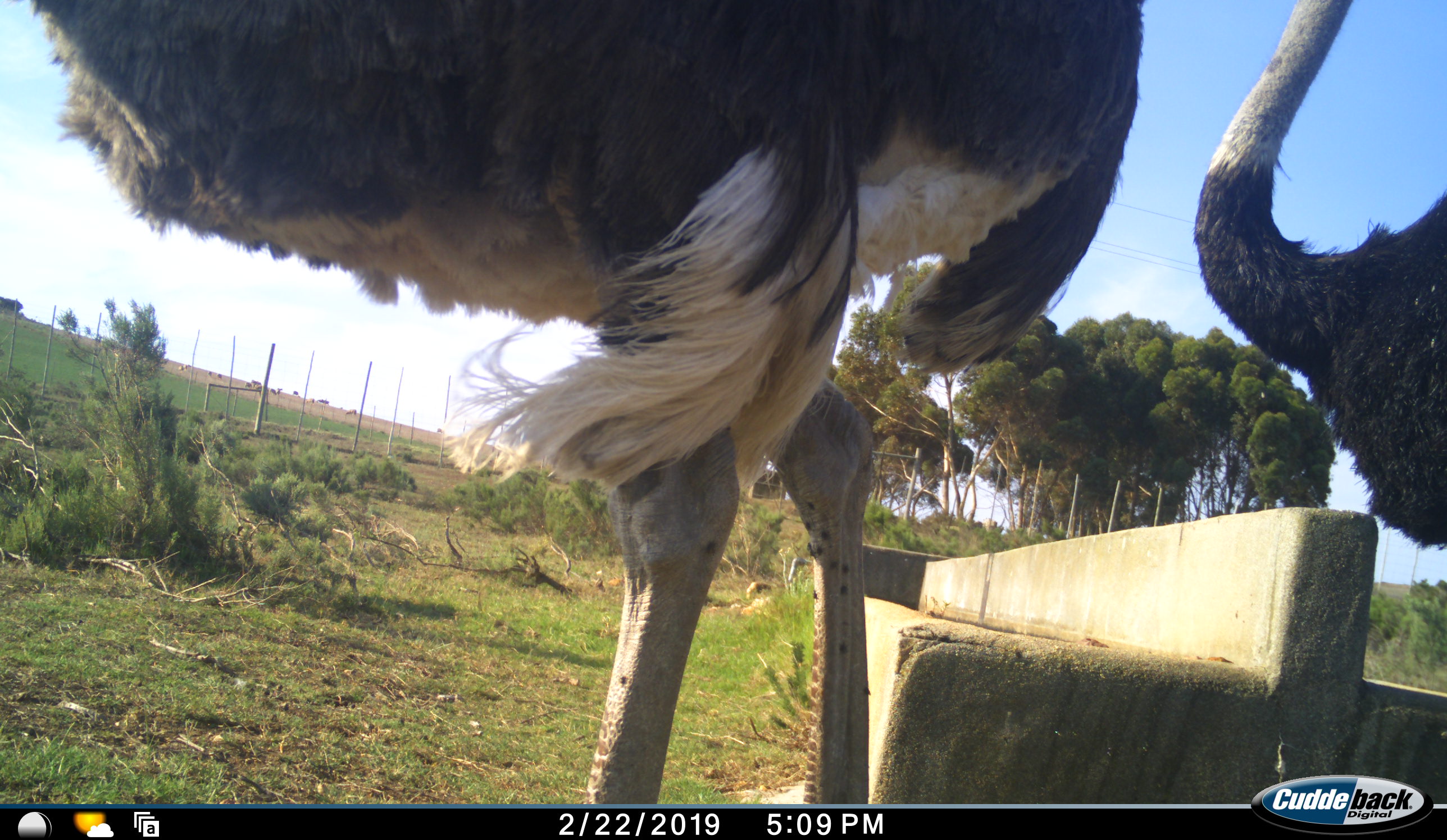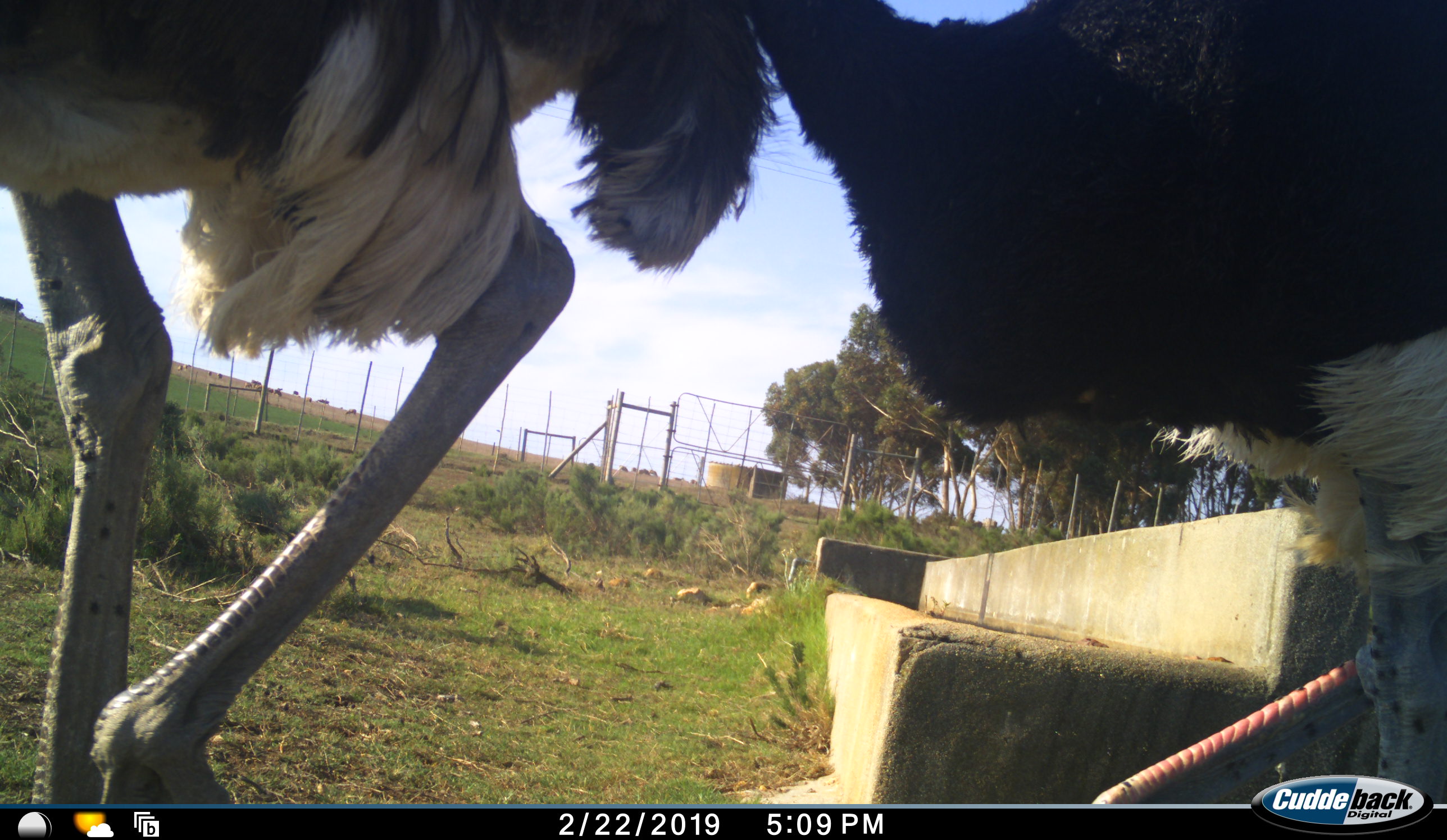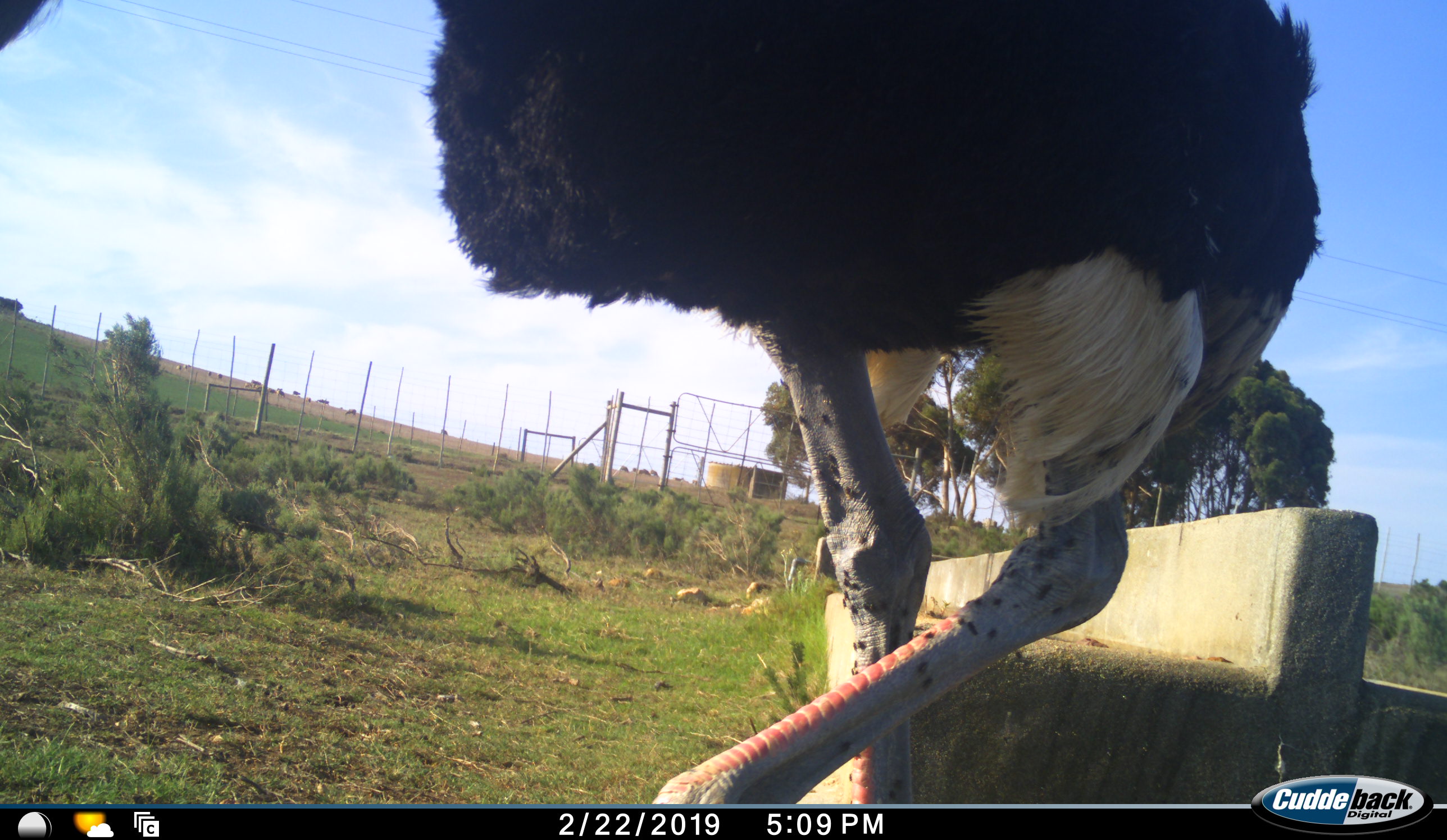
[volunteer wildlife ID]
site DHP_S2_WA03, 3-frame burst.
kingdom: Animalia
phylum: Chordata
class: Aves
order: Struthioniformes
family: Struthionidae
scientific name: Struthionidae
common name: ostrich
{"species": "ostrich (Struthionidae)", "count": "2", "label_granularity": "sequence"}